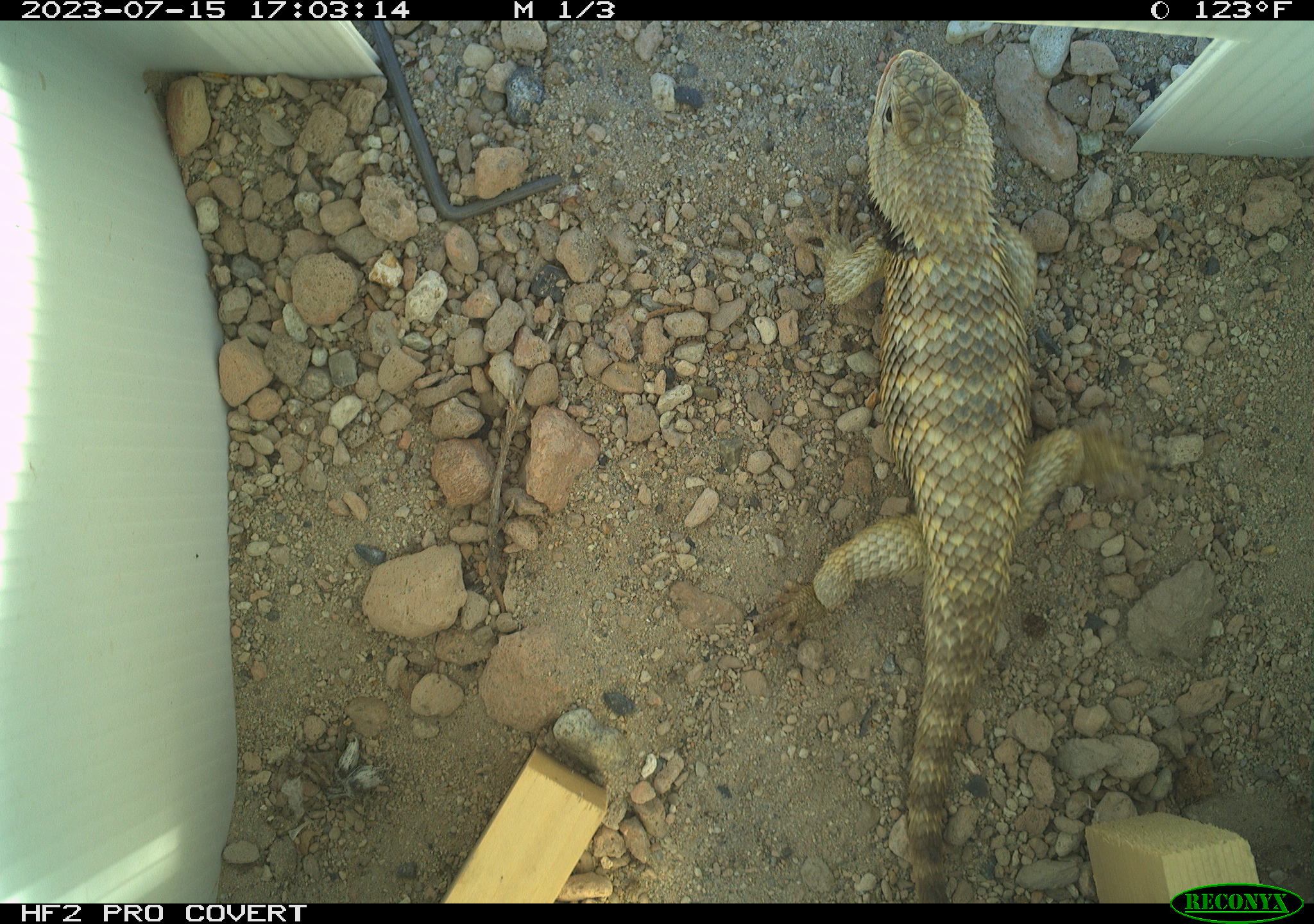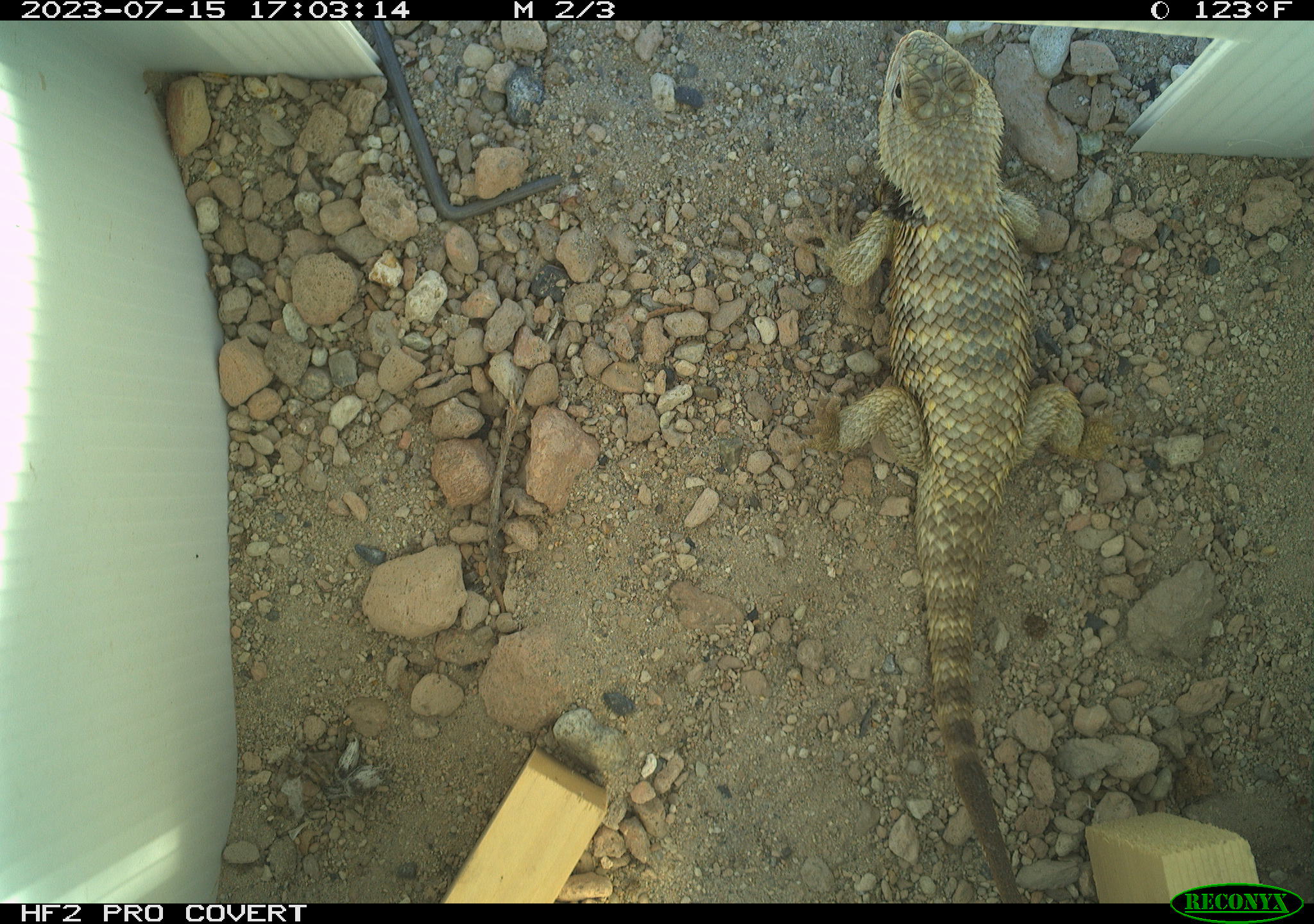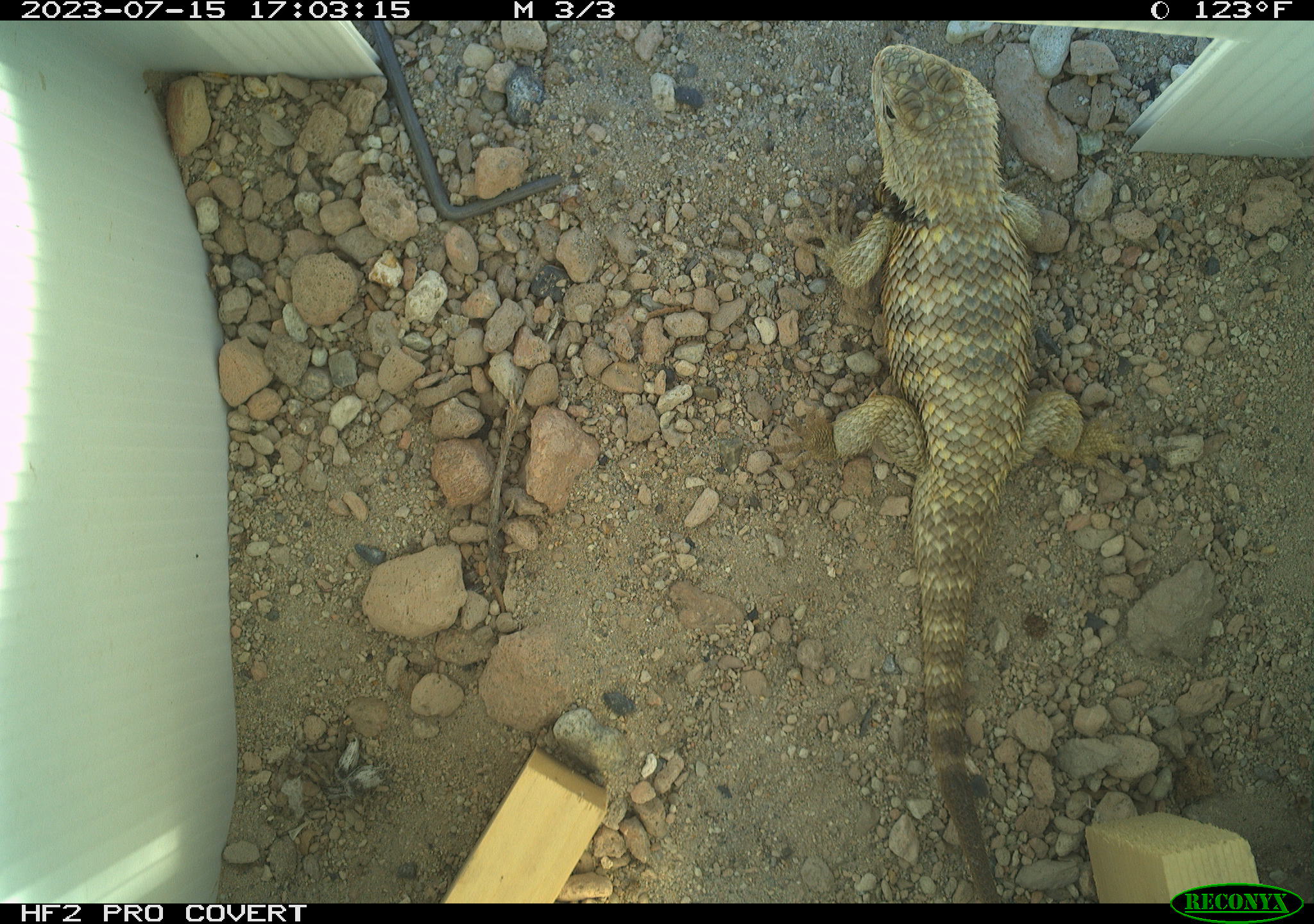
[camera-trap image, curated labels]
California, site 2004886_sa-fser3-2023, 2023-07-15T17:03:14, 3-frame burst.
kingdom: Animalia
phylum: Chordata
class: Reptilia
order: Squamata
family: Phrynosomatidae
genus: Sceloporus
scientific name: Sceloporus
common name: spiny lizards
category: sceloporus species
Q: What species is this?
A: Sceloporus species (spiny lizards) (Sceloporus).